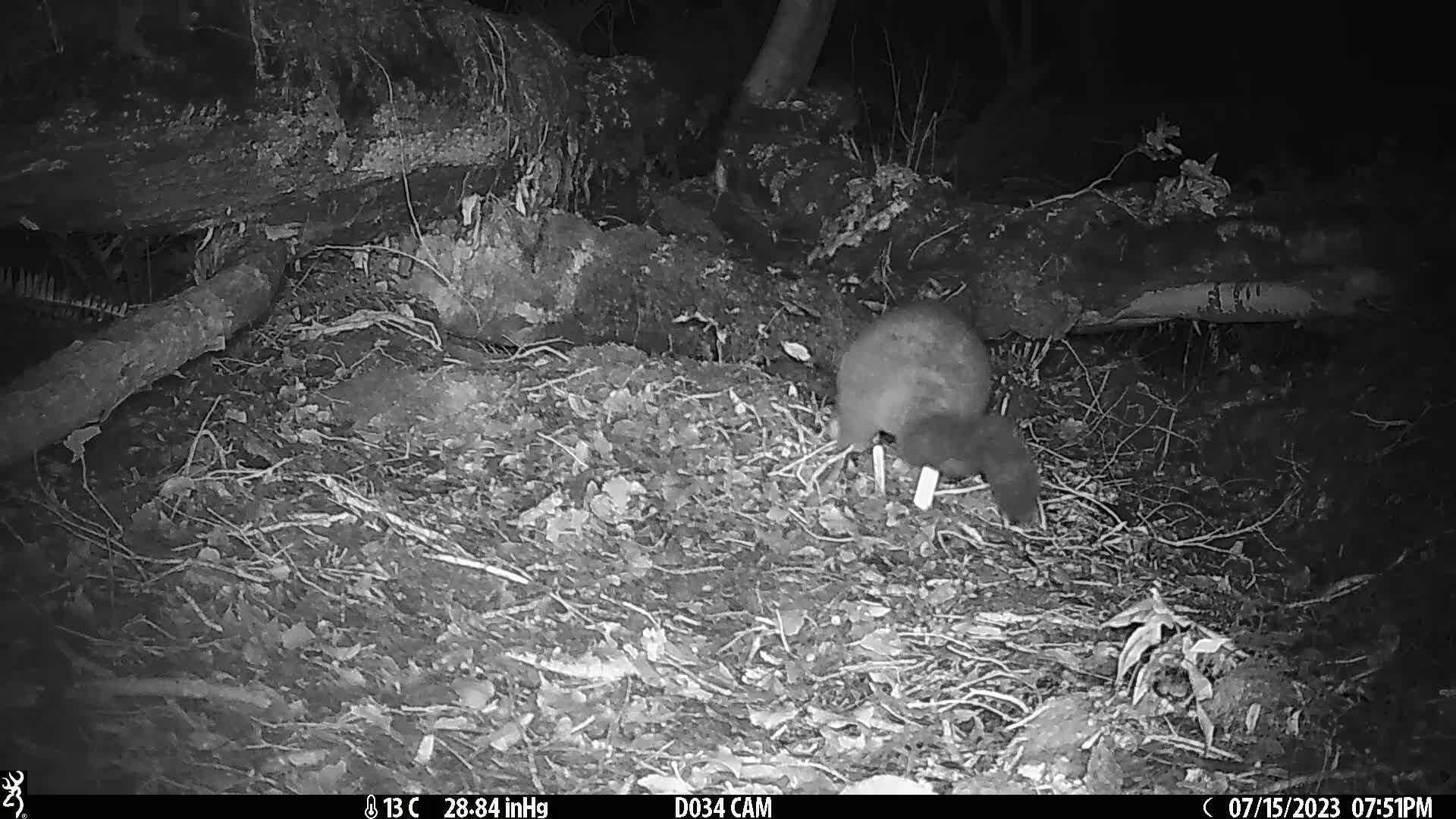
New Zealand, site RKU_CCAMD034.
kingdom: Animalia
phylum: Chordata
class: Mammalia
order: Diprotodontia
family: Phalangeridae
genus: Trichosurus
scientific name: Trichosurus vulpecula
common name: common brushtail possum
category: possum